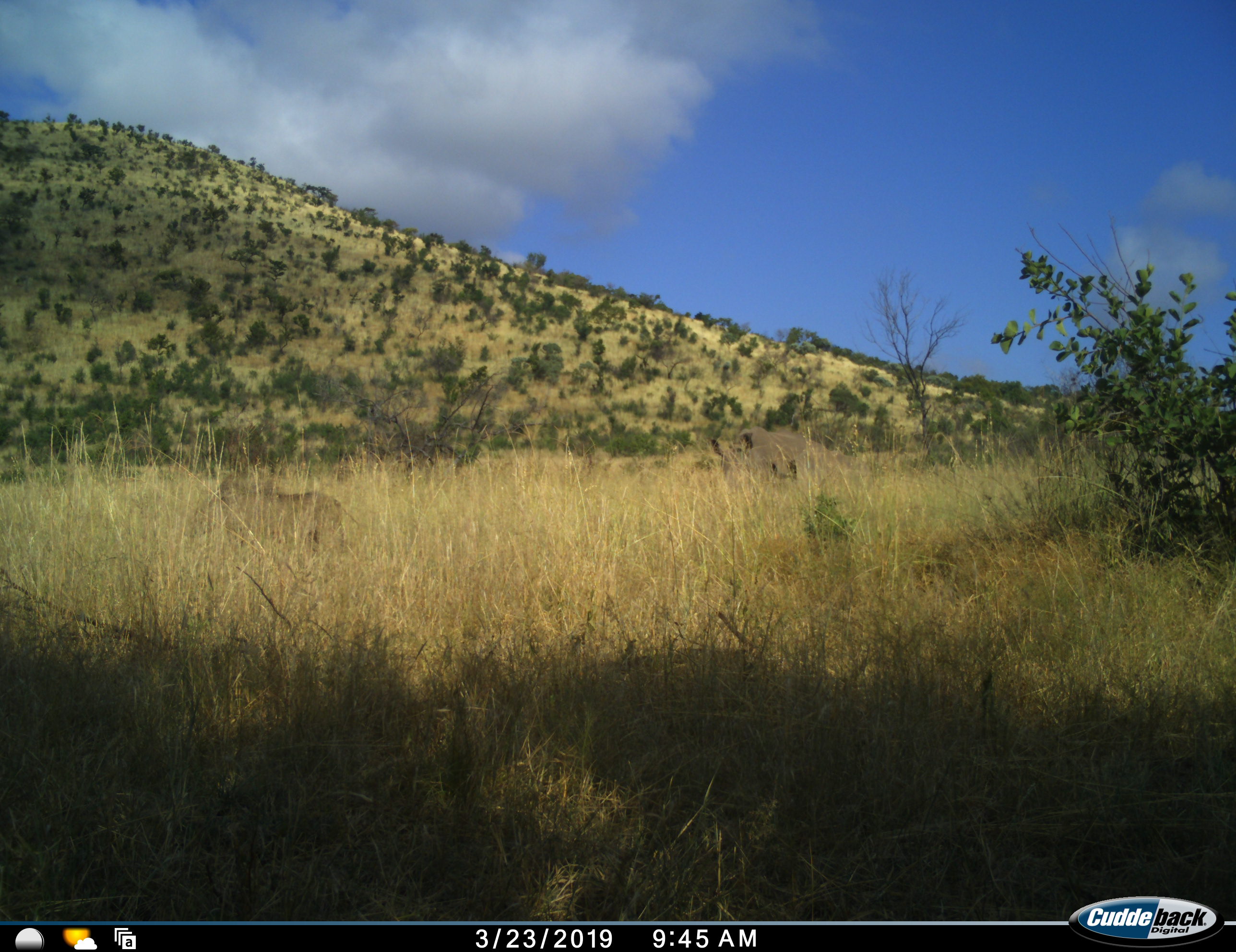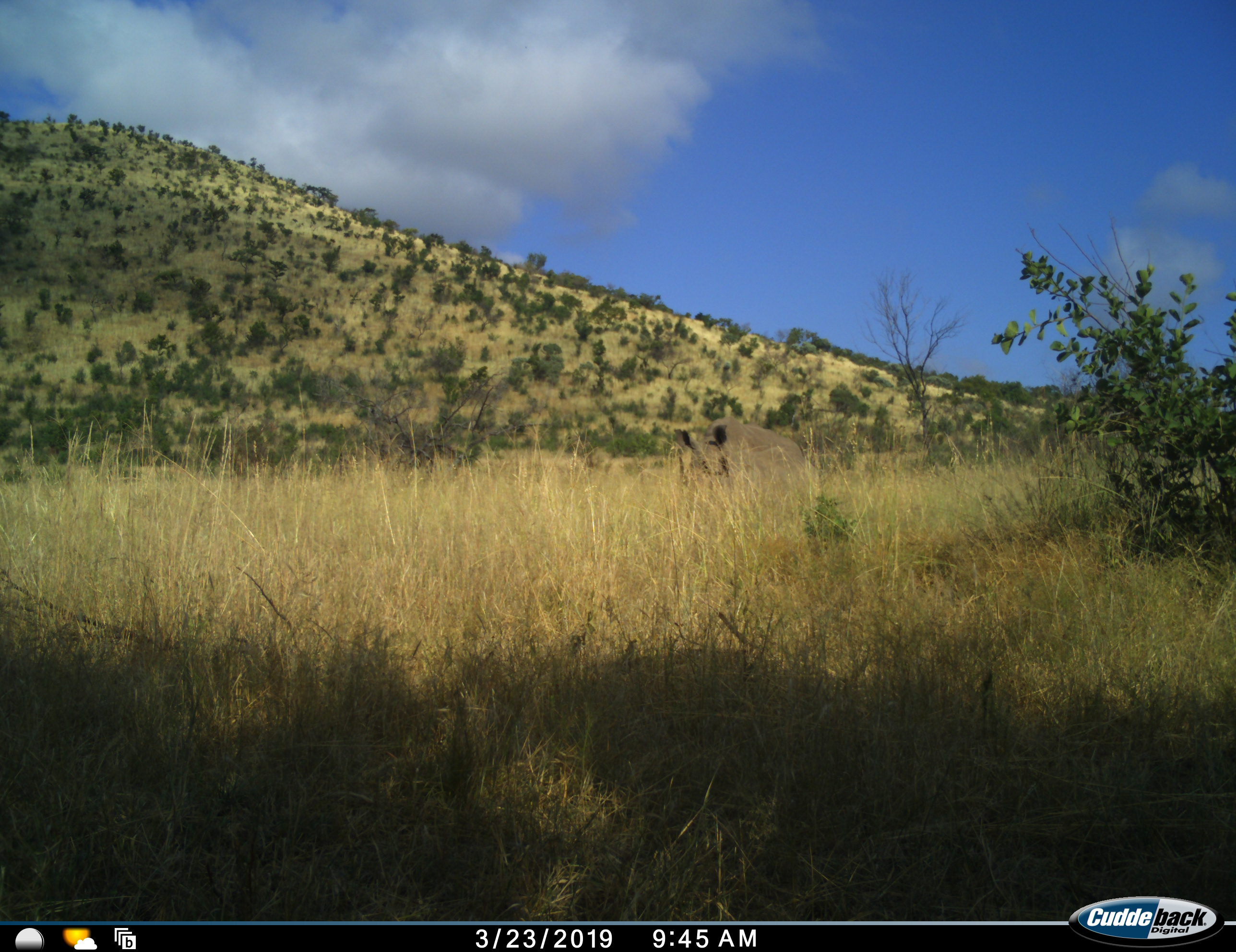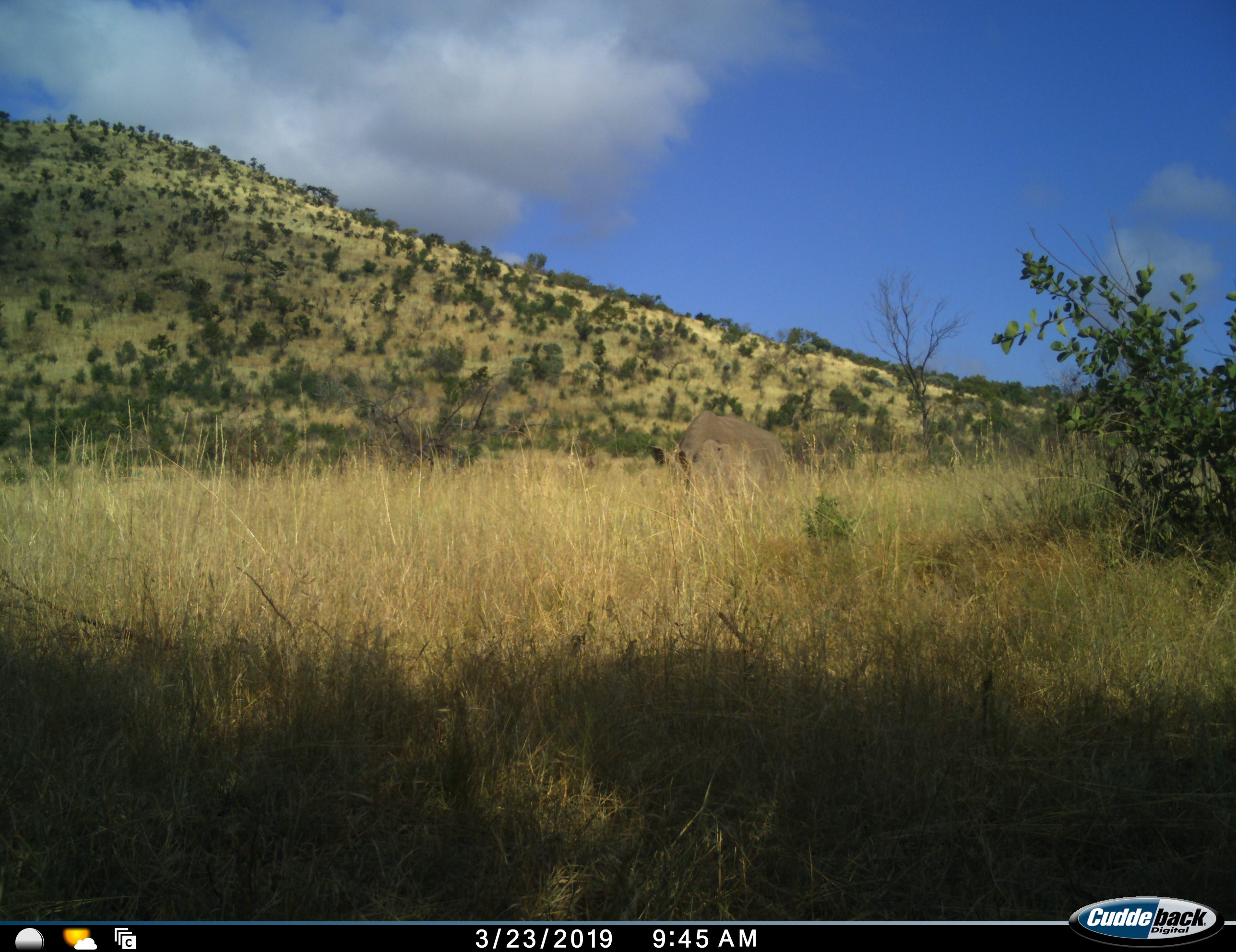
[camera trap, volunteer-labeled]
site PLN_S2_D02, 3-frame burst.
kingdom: Animalia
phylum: Chordata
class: Mammalia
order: Perissodactyla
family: Rhinocerotidae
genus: Ceratotherium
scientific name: Ceratotherium simum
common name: white rhinoceros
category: rhinoceroswhite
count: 1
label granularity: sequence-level